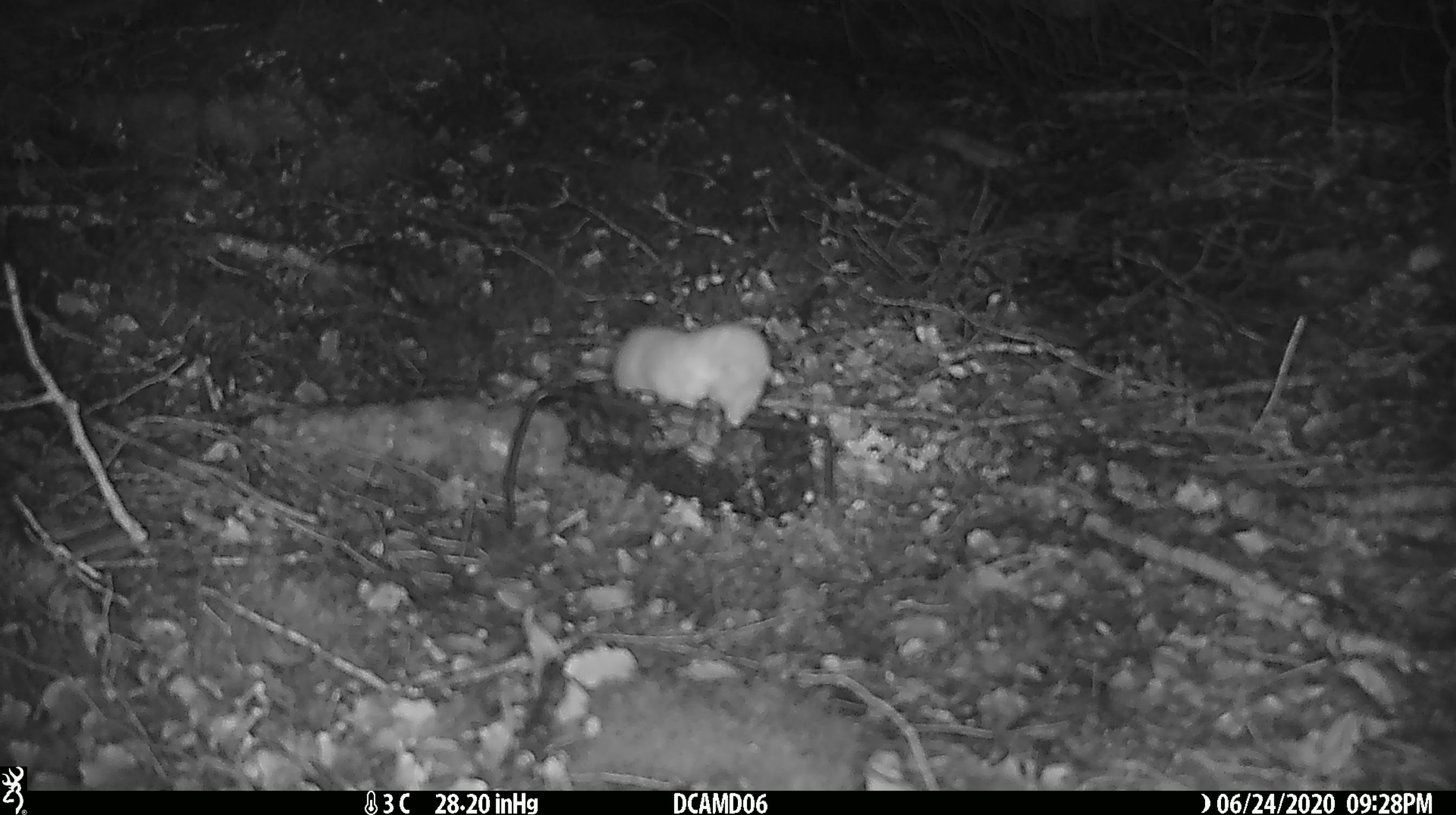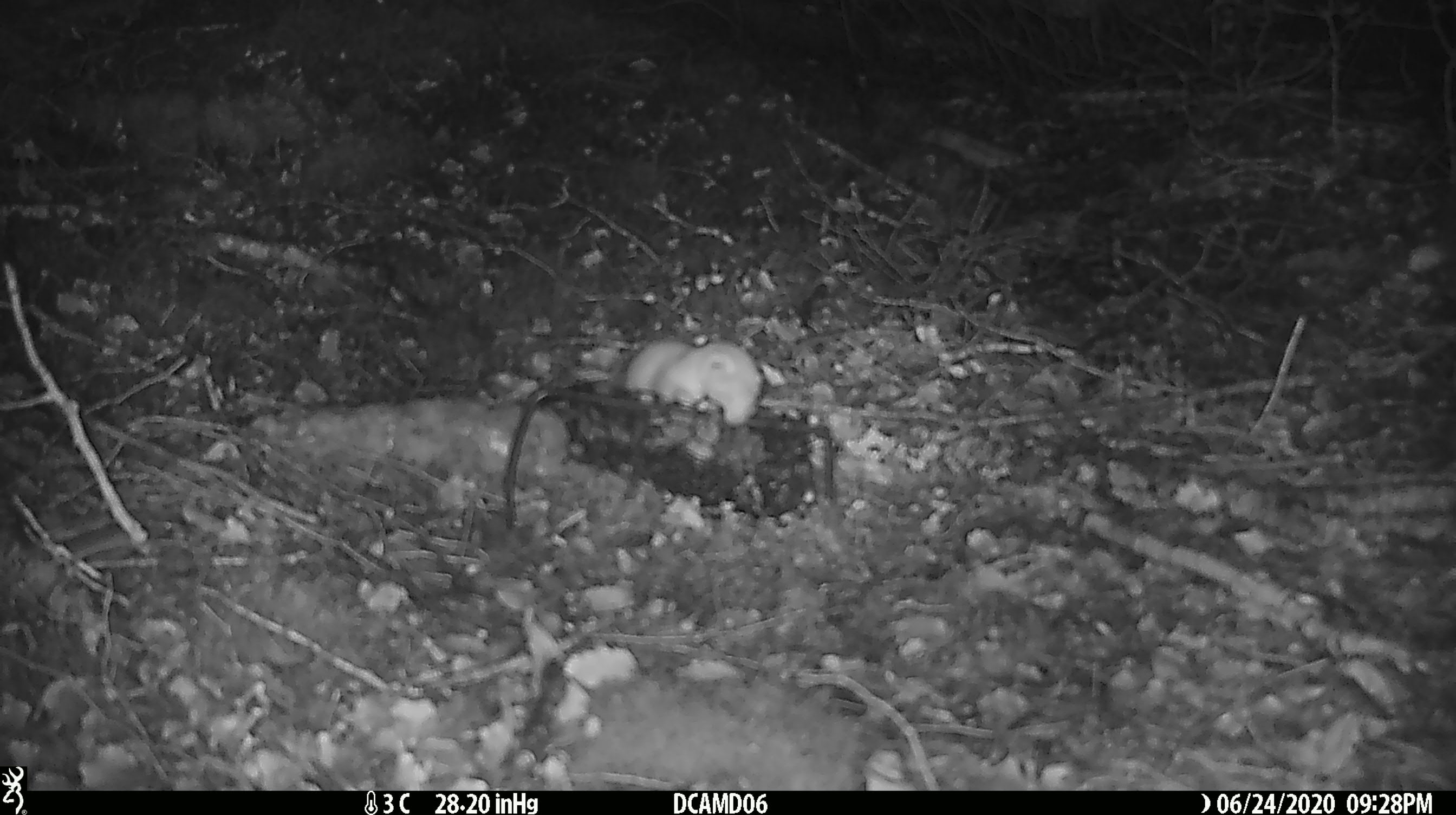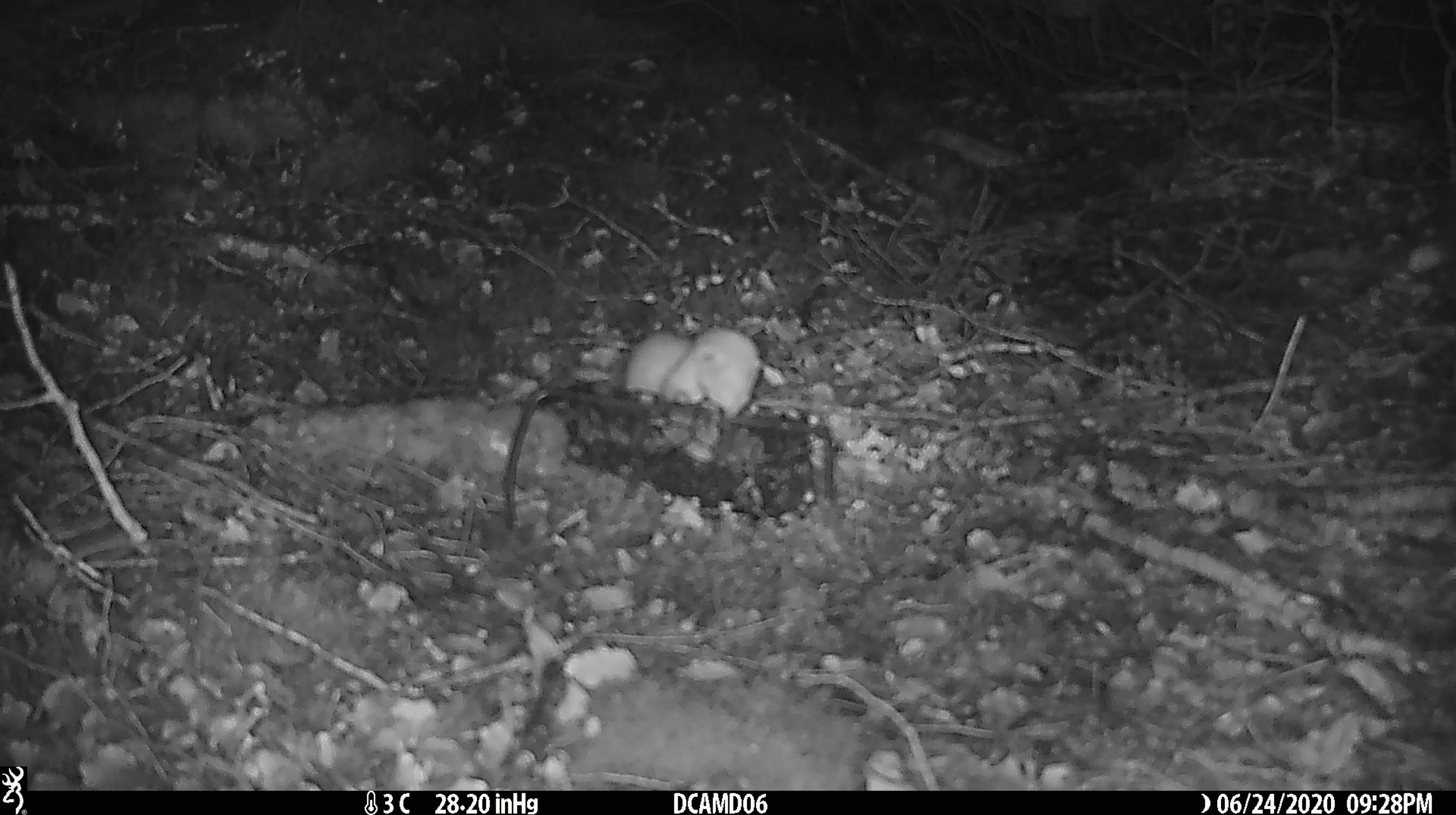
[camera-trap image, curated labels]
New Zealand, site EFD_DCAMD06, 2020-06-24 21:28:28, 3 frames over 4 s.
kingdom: Animalia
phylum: Chordata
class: Mammalia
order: Carnivora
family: Mustelidae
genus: Mustela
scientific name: Mustela nivalis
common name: least weasel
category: weasel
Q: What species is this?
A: Weasel (least weasel) (Mustela nivalis).